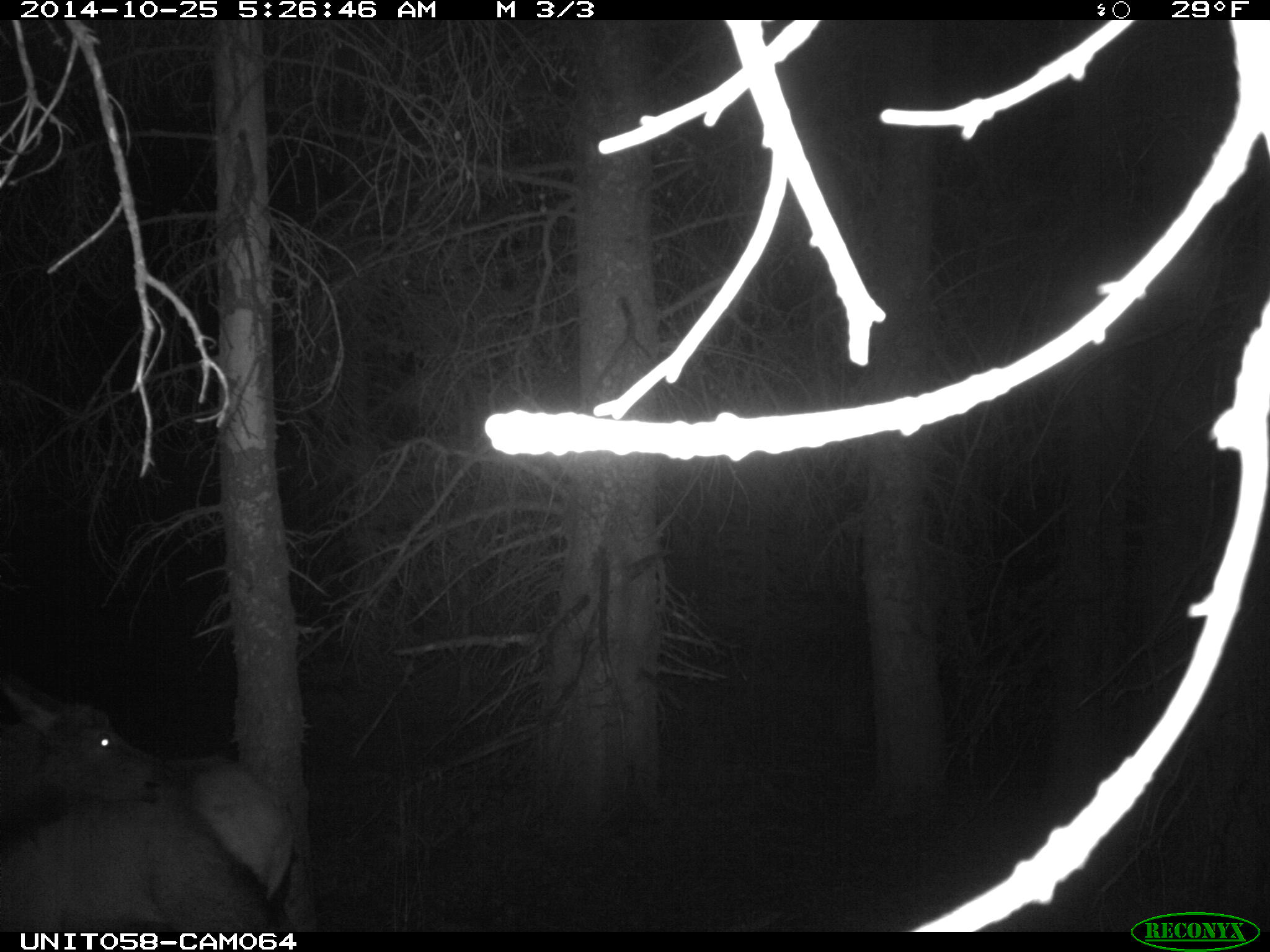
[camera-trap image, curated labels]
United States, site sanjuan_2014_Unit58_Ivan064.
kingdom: Animalia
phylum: Chordata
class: Mammalia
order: Artiodactyla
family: Cervidae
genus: Cervus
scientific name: Cervus elaphus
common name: red deer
Cervus elaphus (red deer).